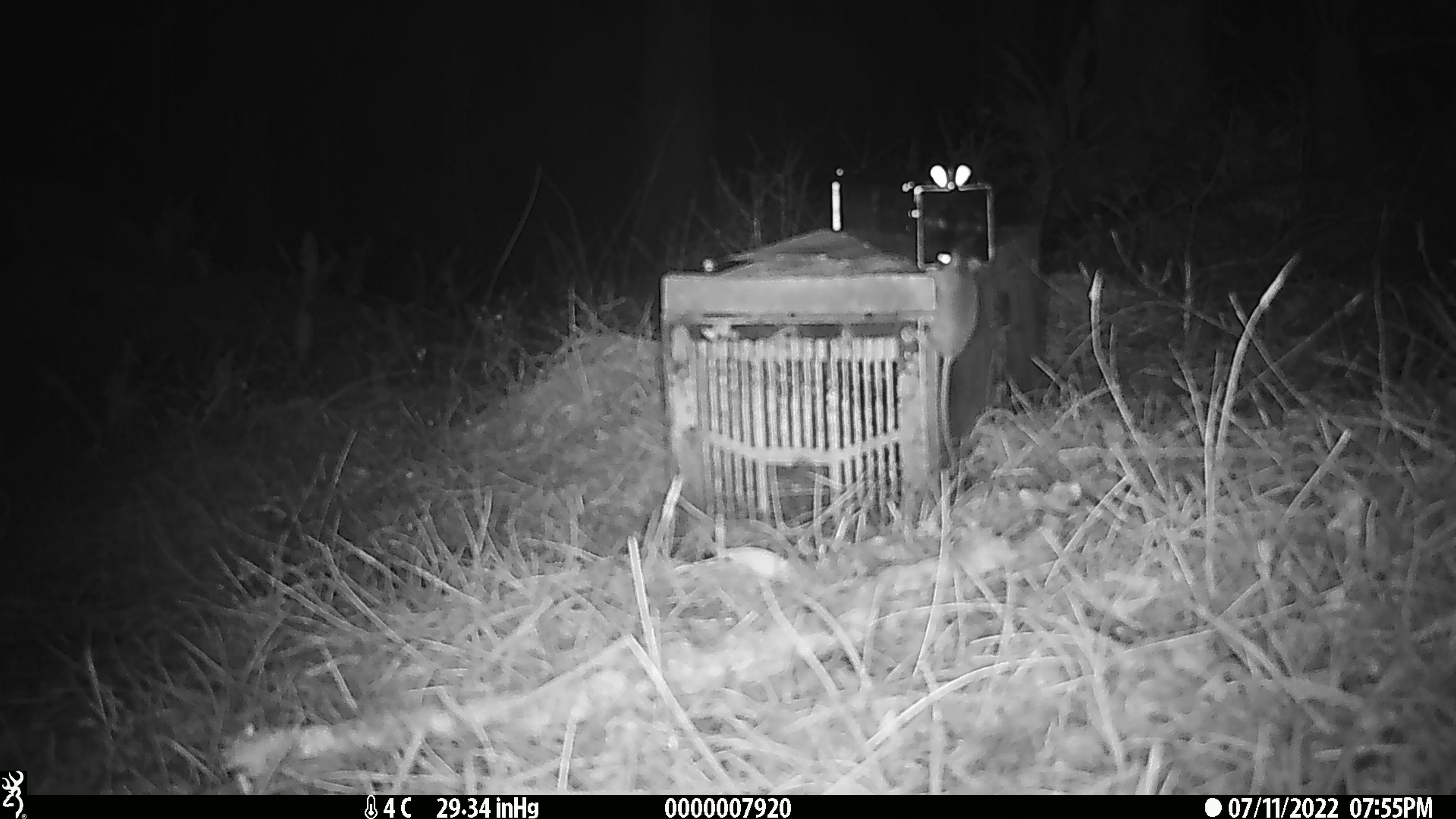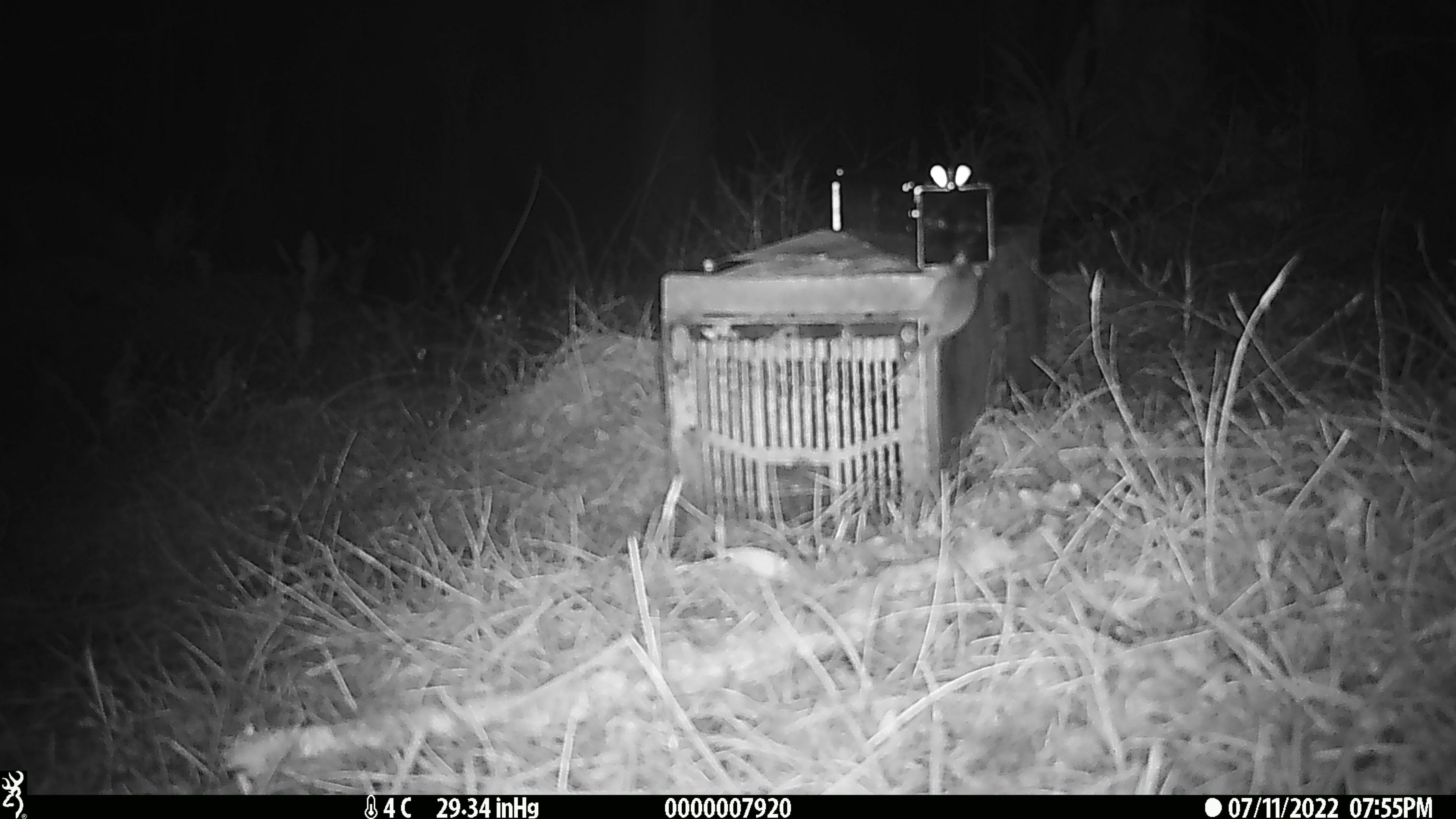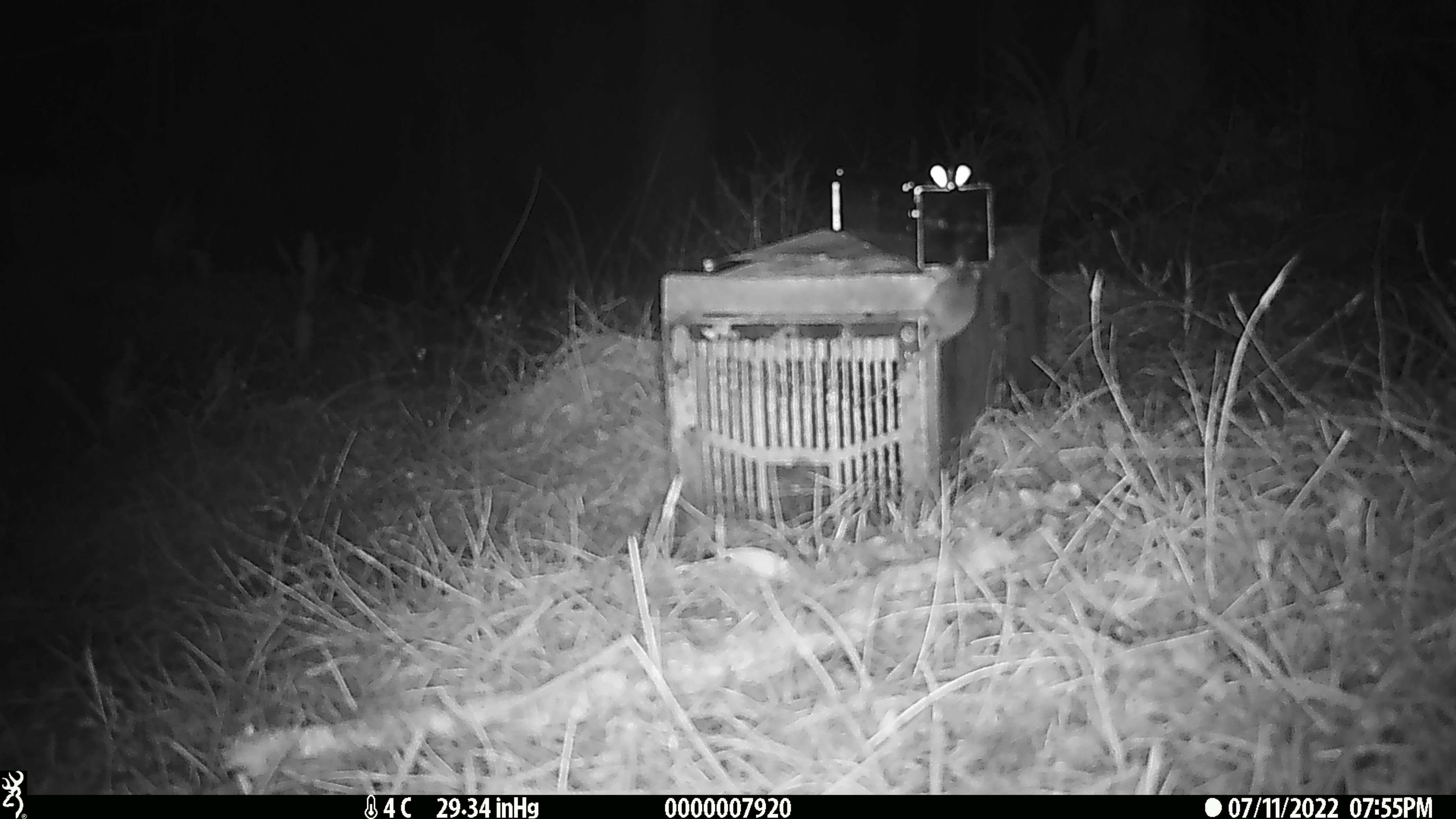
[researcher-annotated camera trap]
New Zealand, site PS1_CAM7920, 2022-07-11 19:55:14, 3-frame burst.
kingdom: Animalia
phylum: Chordata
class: Mammalia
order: Rodentia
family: Muridae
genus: Mus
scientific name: Mus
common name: mouse